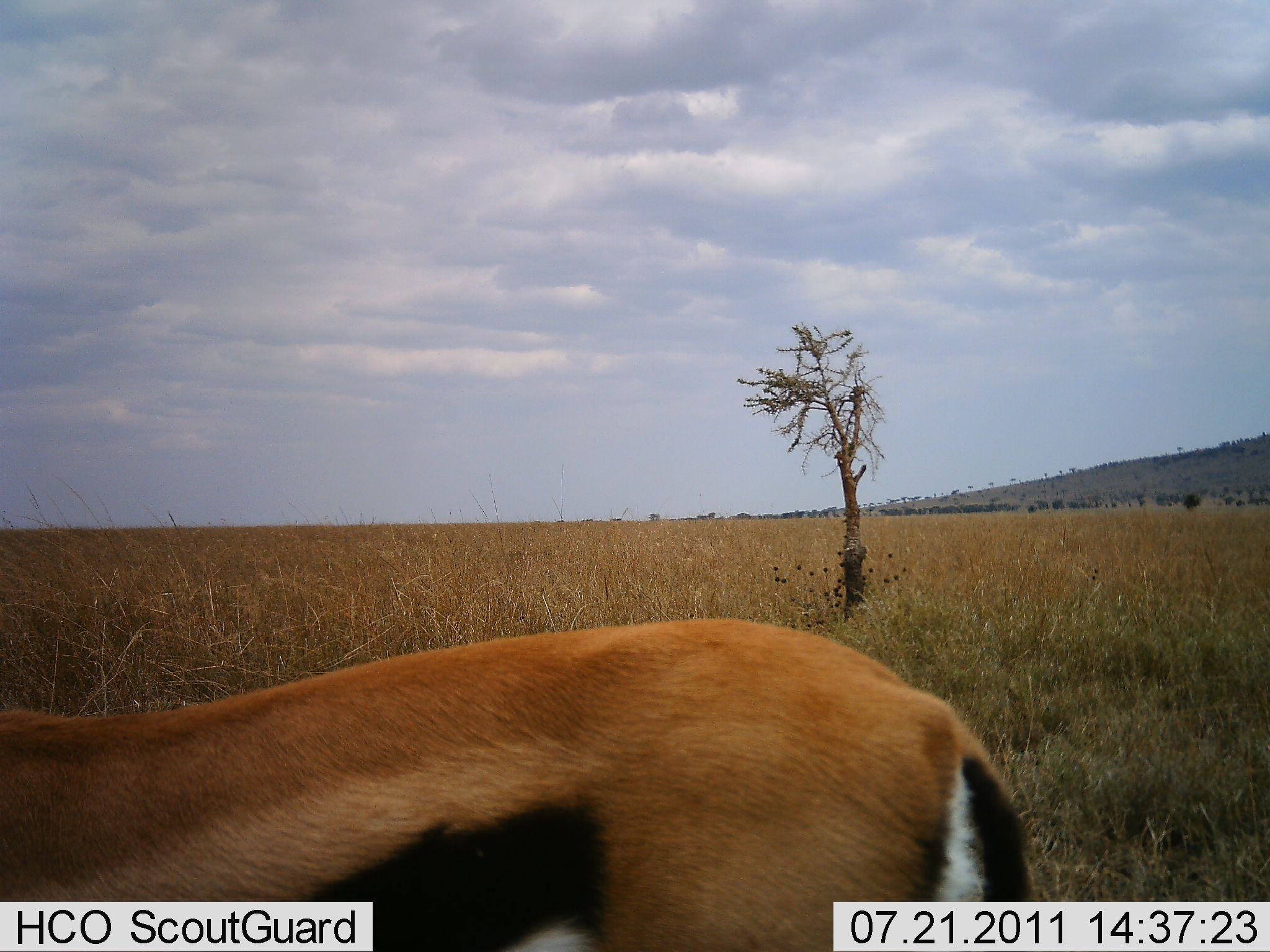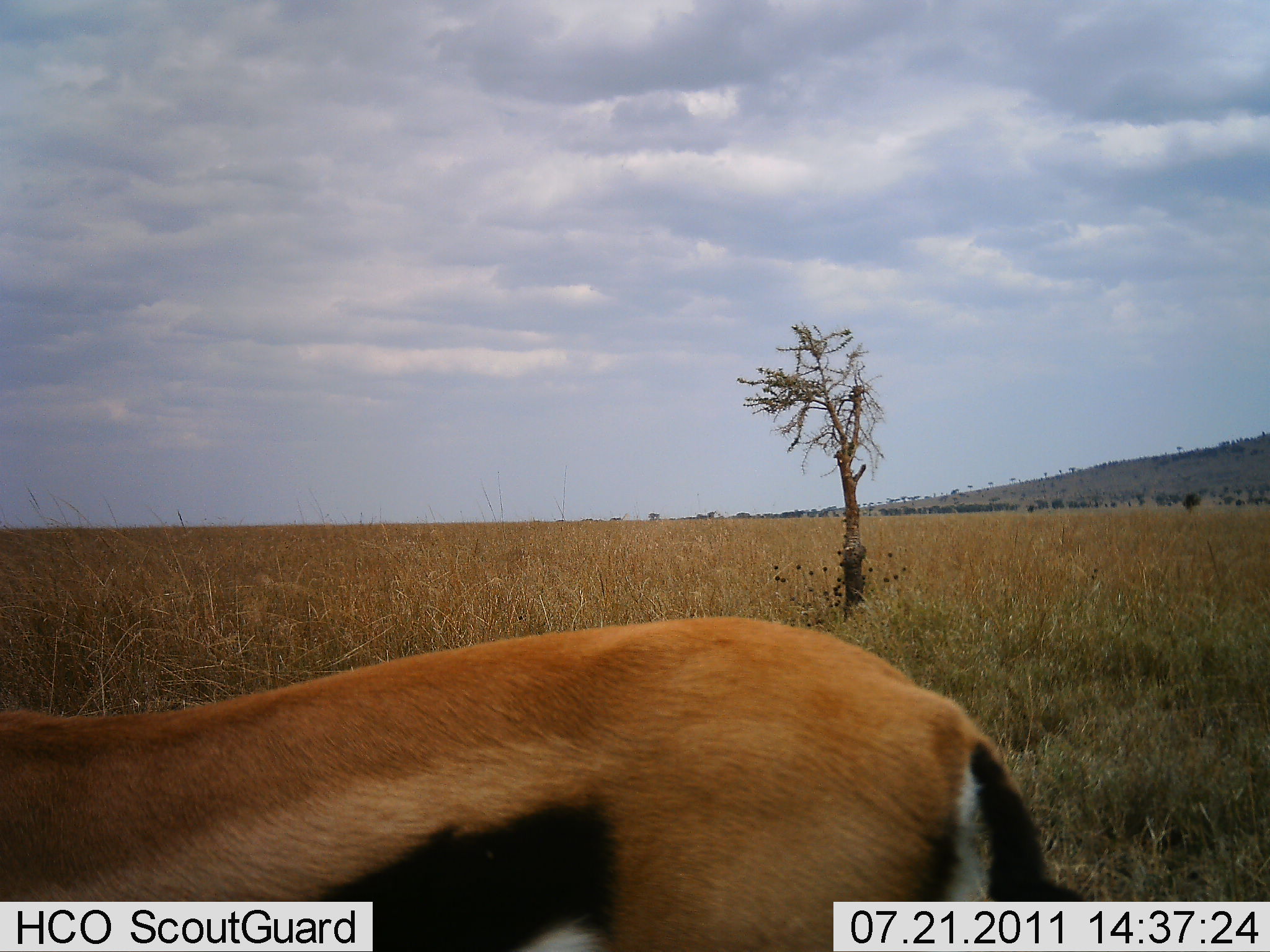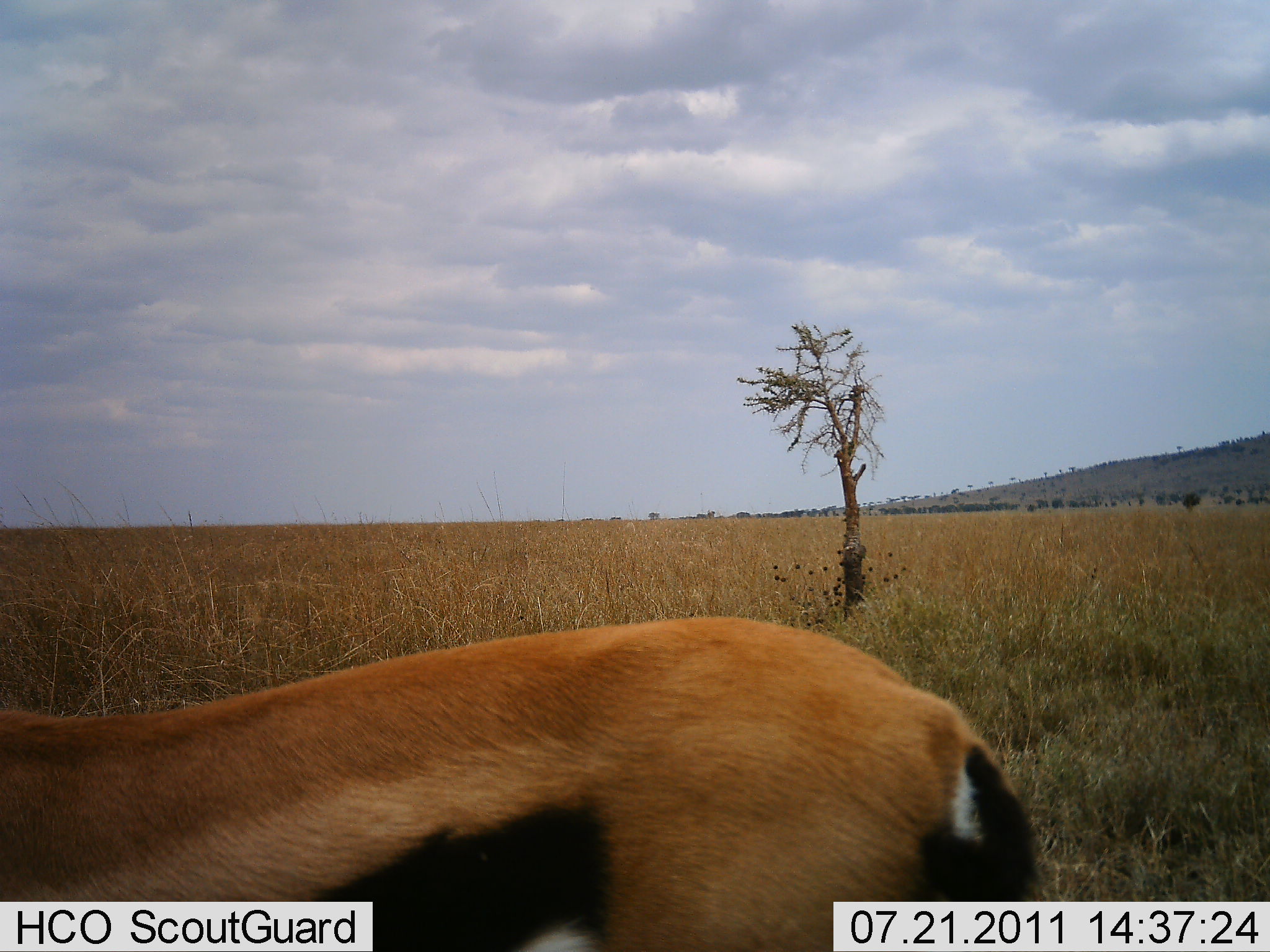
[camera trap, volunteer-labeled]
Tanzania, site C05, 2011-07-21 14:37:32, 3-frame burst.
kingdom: Animalia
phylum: Chordata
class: Mammalia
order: Artiodactyla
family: Bovidae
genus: Eudorcas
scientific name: Eudorcas thomsonii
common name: thomson's gazelle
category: gazellethomsons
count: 1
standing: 92%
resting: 0%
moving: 0%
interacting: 0%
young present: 0%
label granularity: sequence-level